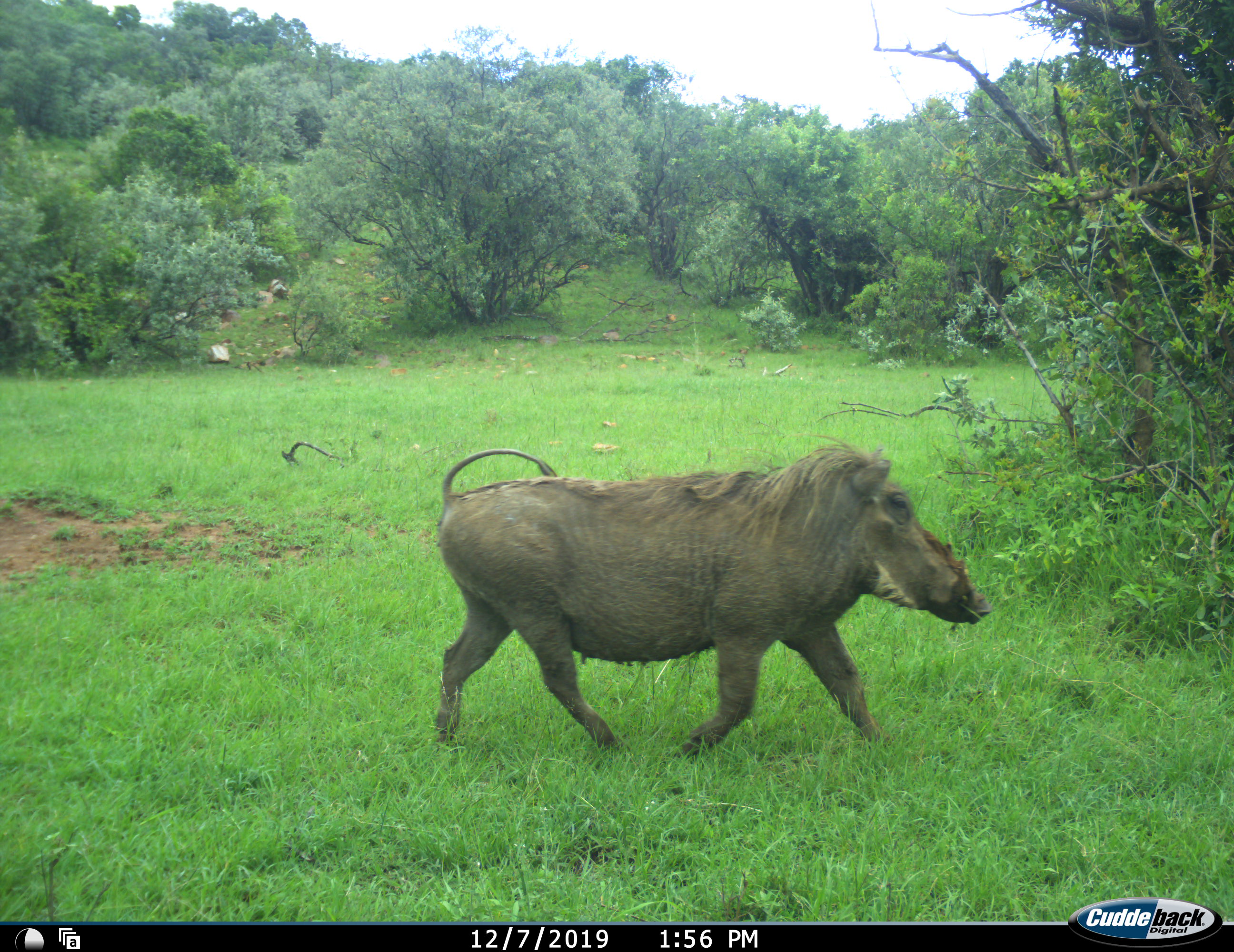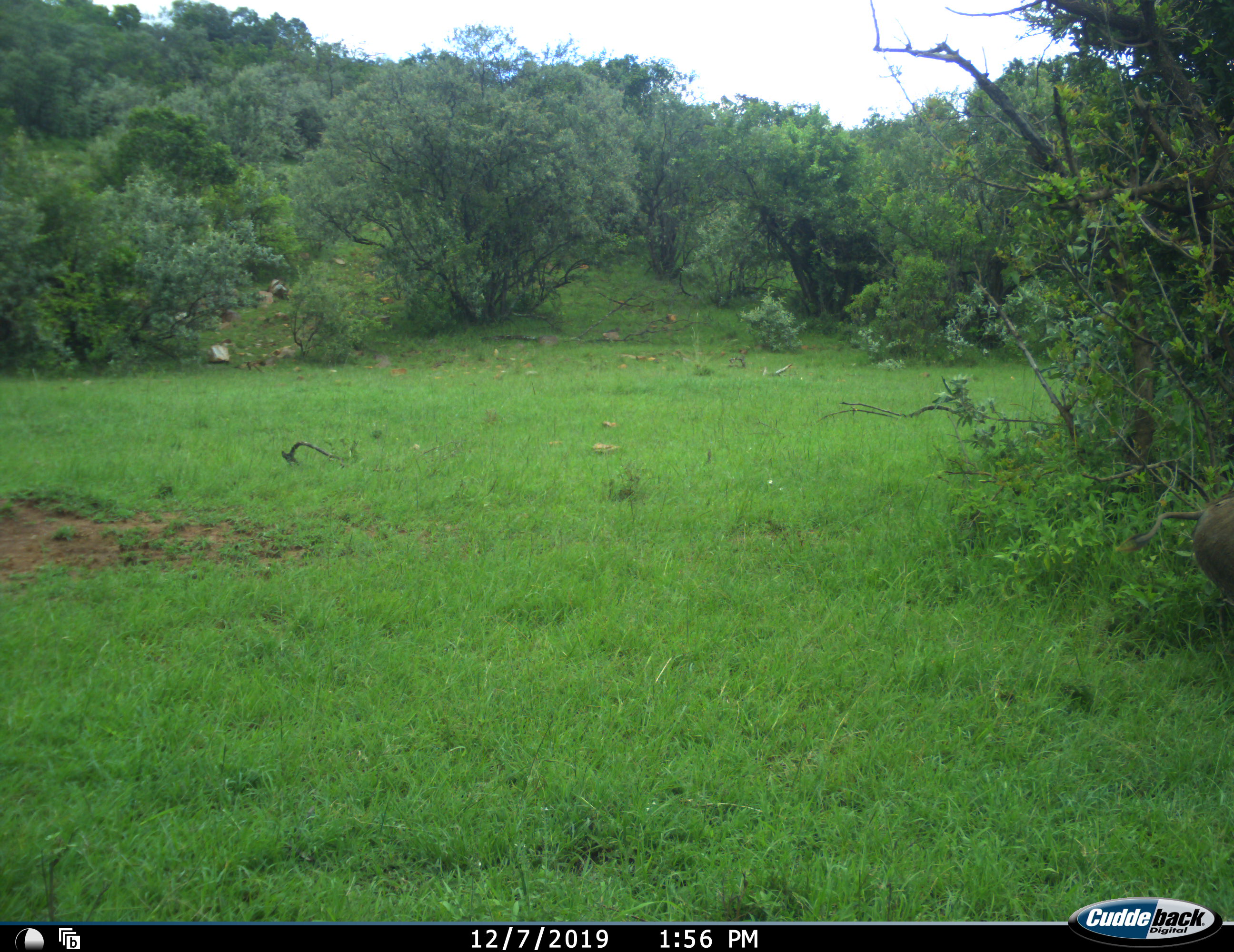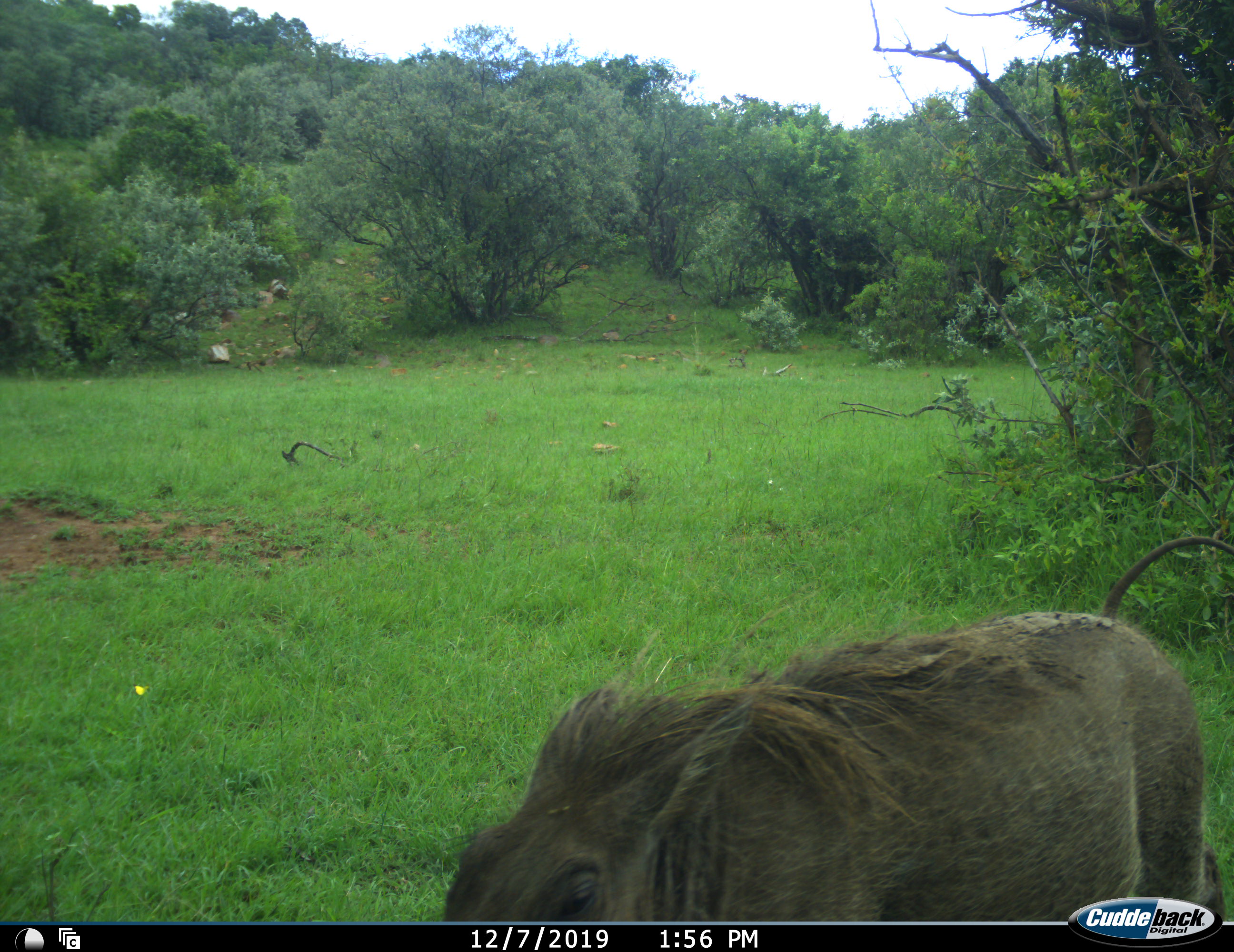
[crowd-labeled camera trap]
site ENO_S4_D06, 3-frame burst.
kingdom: Animalia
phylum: Chordata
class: Mammalia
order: Artiodactyla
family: Suidae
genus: Phacochoerus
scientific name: Phacochoerus africanus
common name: warthog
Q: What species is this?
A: Warthog (Phacochoerus africanus).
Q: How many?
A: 1.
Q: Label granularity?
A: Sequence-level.